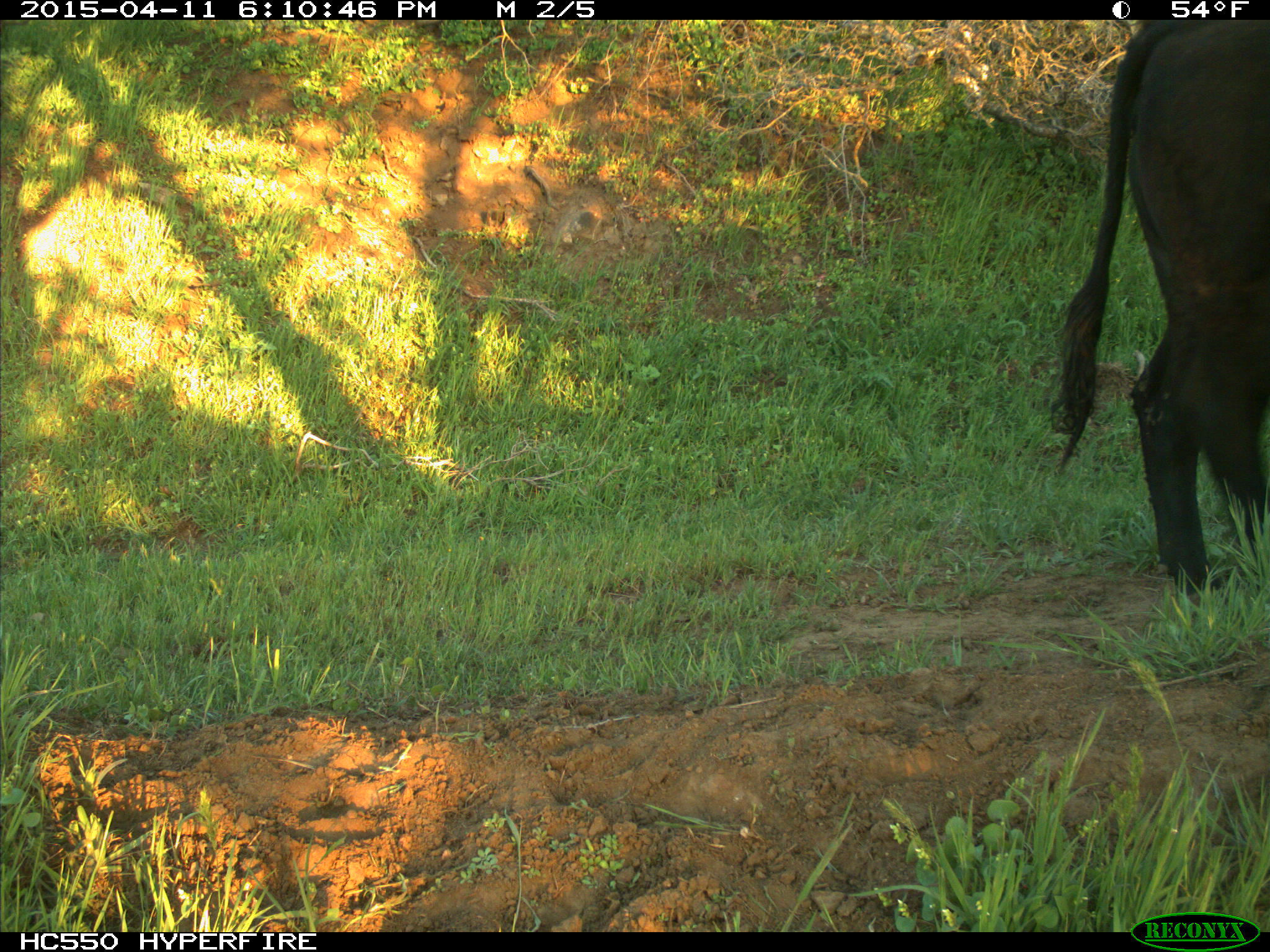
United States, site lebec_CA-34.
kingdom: Animalia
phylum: Chordata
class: Mammalia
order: Artiodactyla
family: Bovidae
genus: Bos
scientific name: Bos taurus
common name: domestic cow